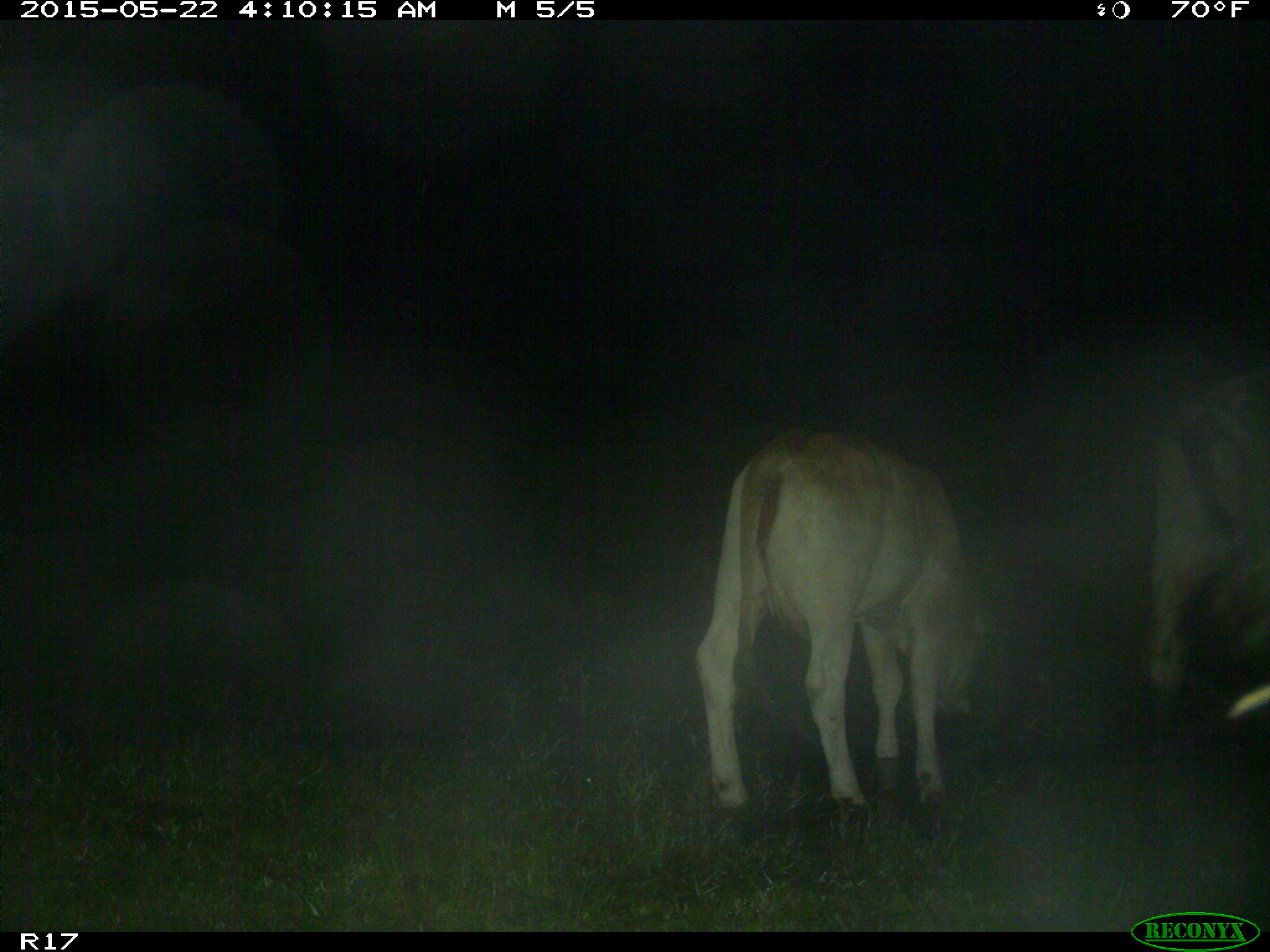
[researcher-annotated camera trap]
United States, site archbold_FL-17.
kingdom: Animalia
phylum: Chordata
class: Mammalia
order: Artiodactyla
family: Bovidae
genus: Bos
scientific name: Bos taurus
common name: domestic cow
Bos taurus (domestic cow).